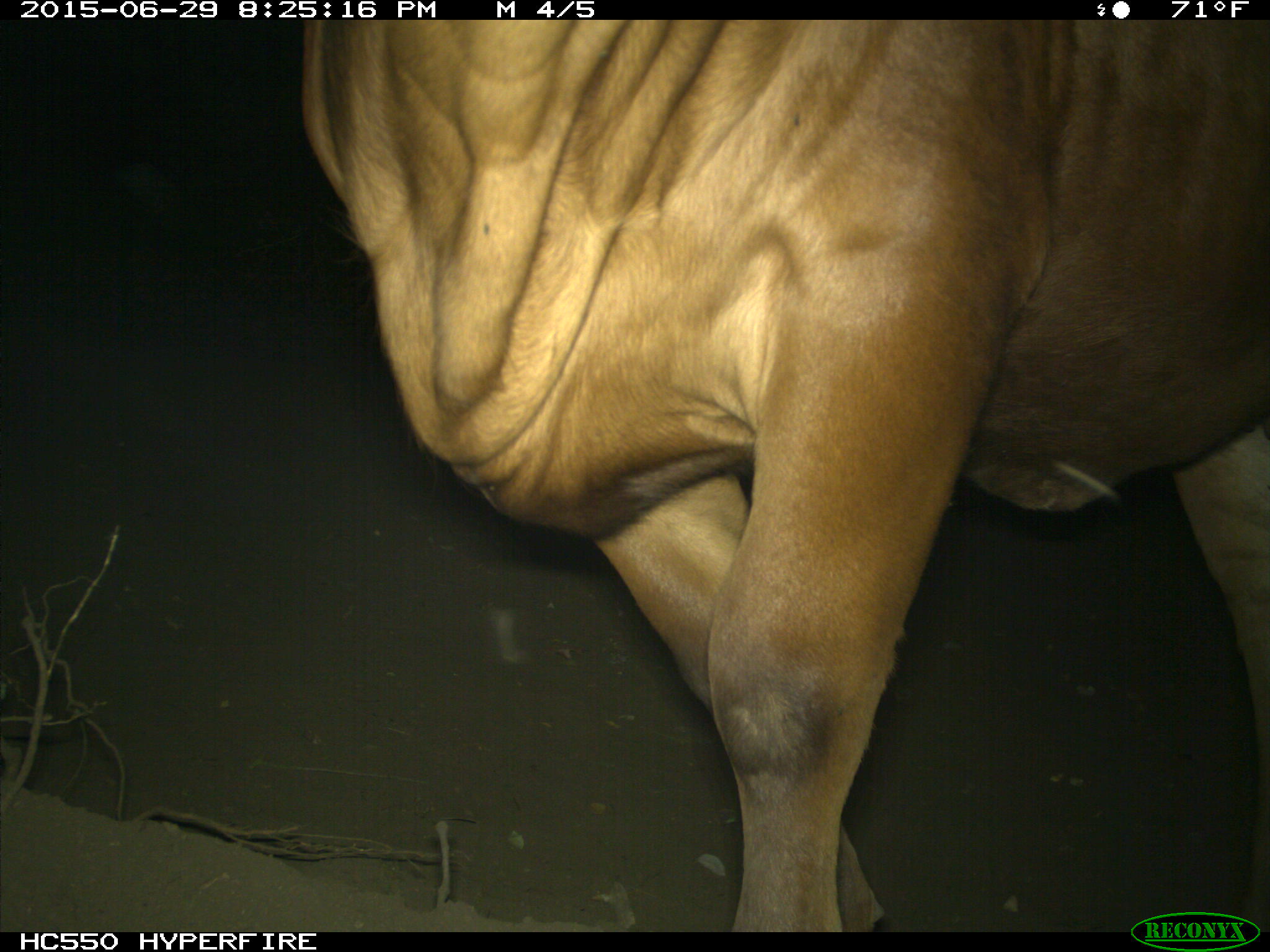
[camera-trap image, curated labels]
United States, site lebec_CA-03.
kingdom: Animalia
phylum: Chordata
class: Mammalia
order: Artiodactyla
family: Bovidae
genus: Bos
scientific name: Bos taurus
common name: domestic cow